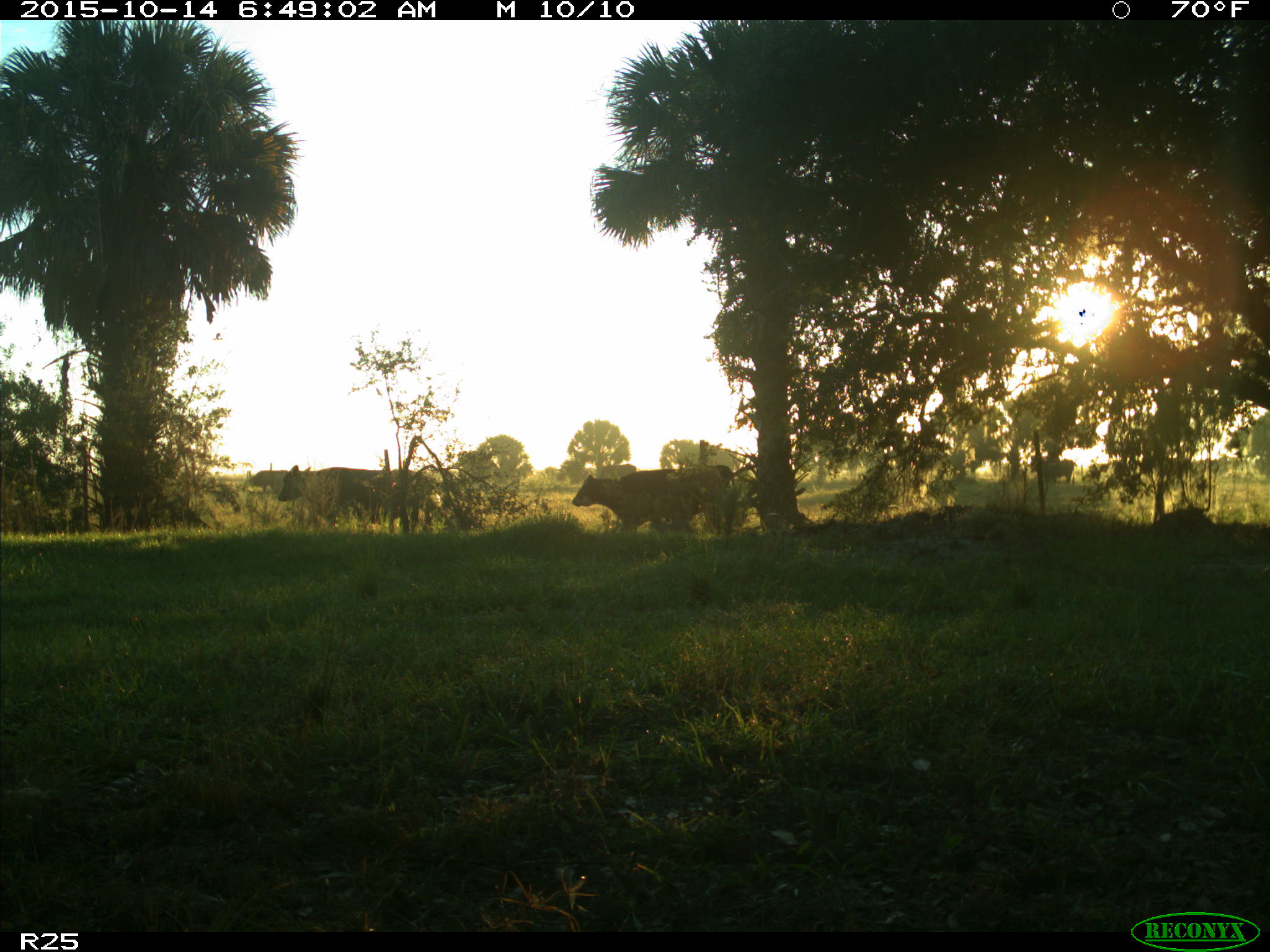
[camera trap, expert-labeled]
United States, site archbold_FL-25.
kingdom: Animalia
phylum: Chordata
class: Mammalia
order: Artiodactyla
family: Bovidae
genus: Bos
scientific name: Bos taurus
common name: domestic cow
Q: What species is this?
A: Bos taurus (domestic cow).